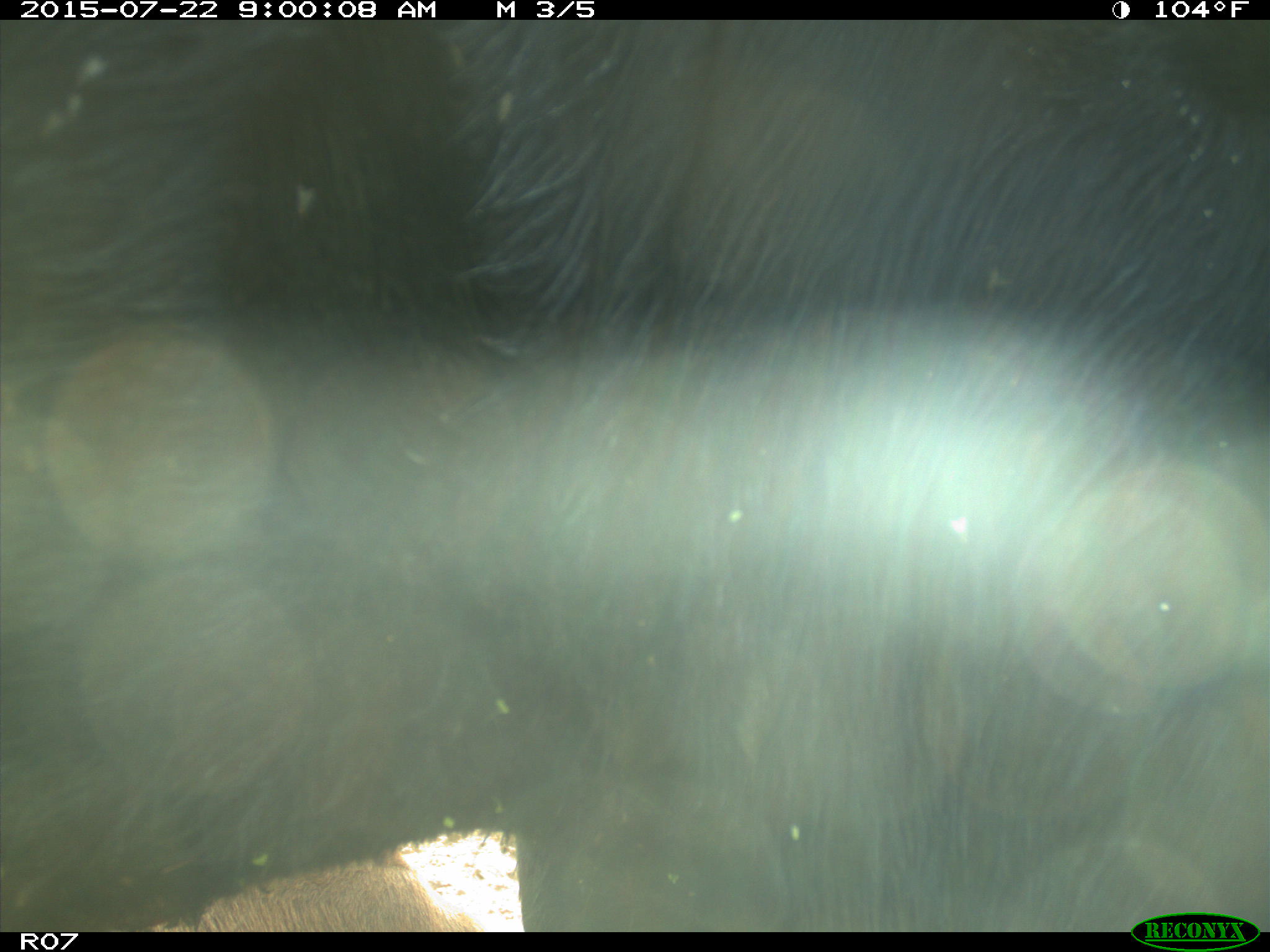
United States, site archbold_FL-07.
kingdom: Animalia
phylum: Chordata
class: Mammalia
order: Artiodactyla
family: Bovidae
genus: Bos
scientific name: Bos taurus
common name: domestic cow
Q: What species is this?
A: Bos taurus (domestic cow).